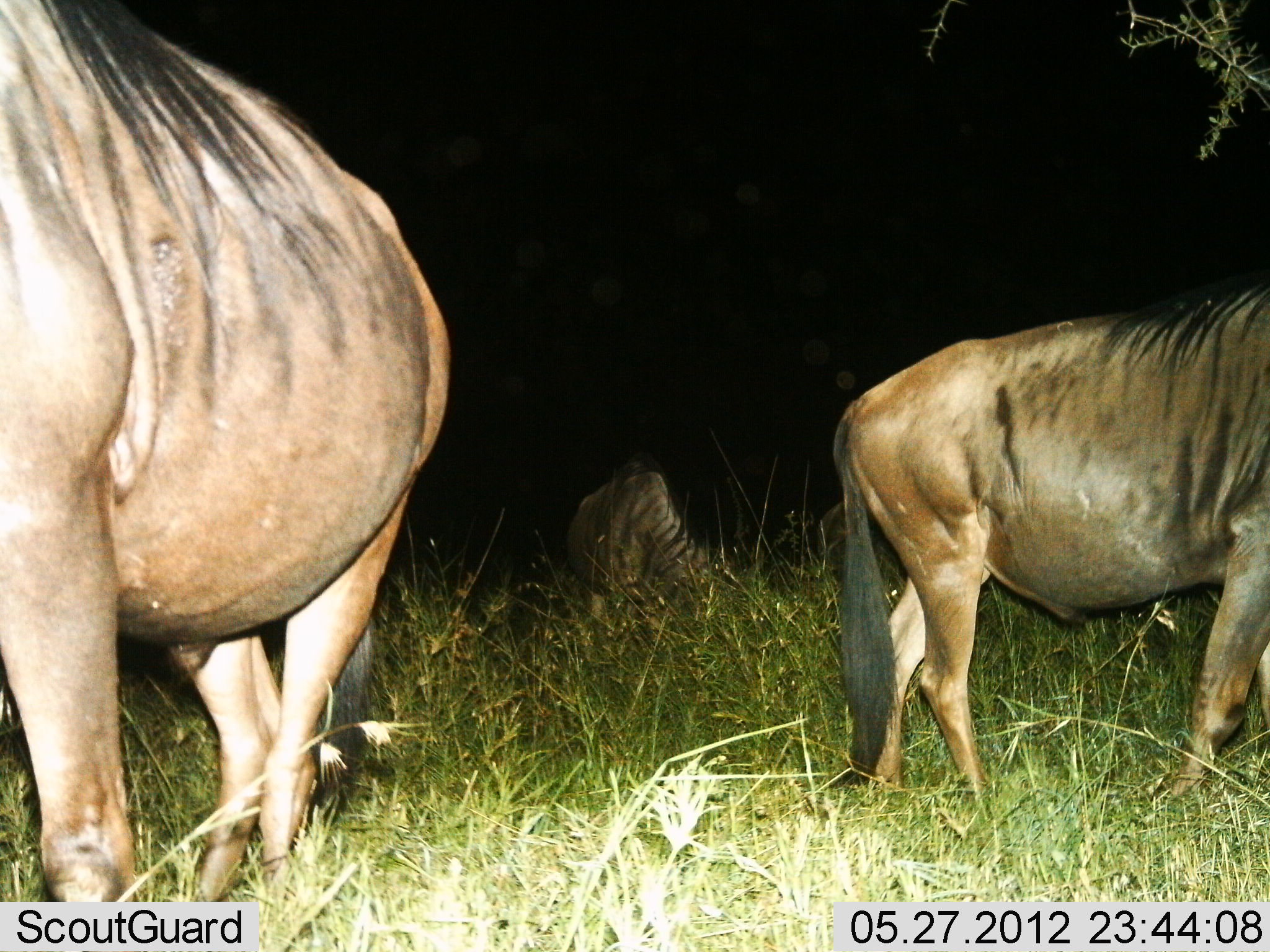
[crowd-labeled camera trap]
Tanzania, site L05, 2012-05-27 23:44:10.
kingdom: Animalia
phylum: Chordata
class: Mammalia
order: Artiodactyla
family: Bovidae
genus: Connochaetes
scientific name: Connochaetes taurinus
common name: blue wildebeest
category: wildebeest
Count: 3.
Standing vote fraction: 70%.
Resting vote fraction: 10%.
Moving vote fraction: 10%.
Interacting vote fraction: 0%.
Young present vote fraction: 0%.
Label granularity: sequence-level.